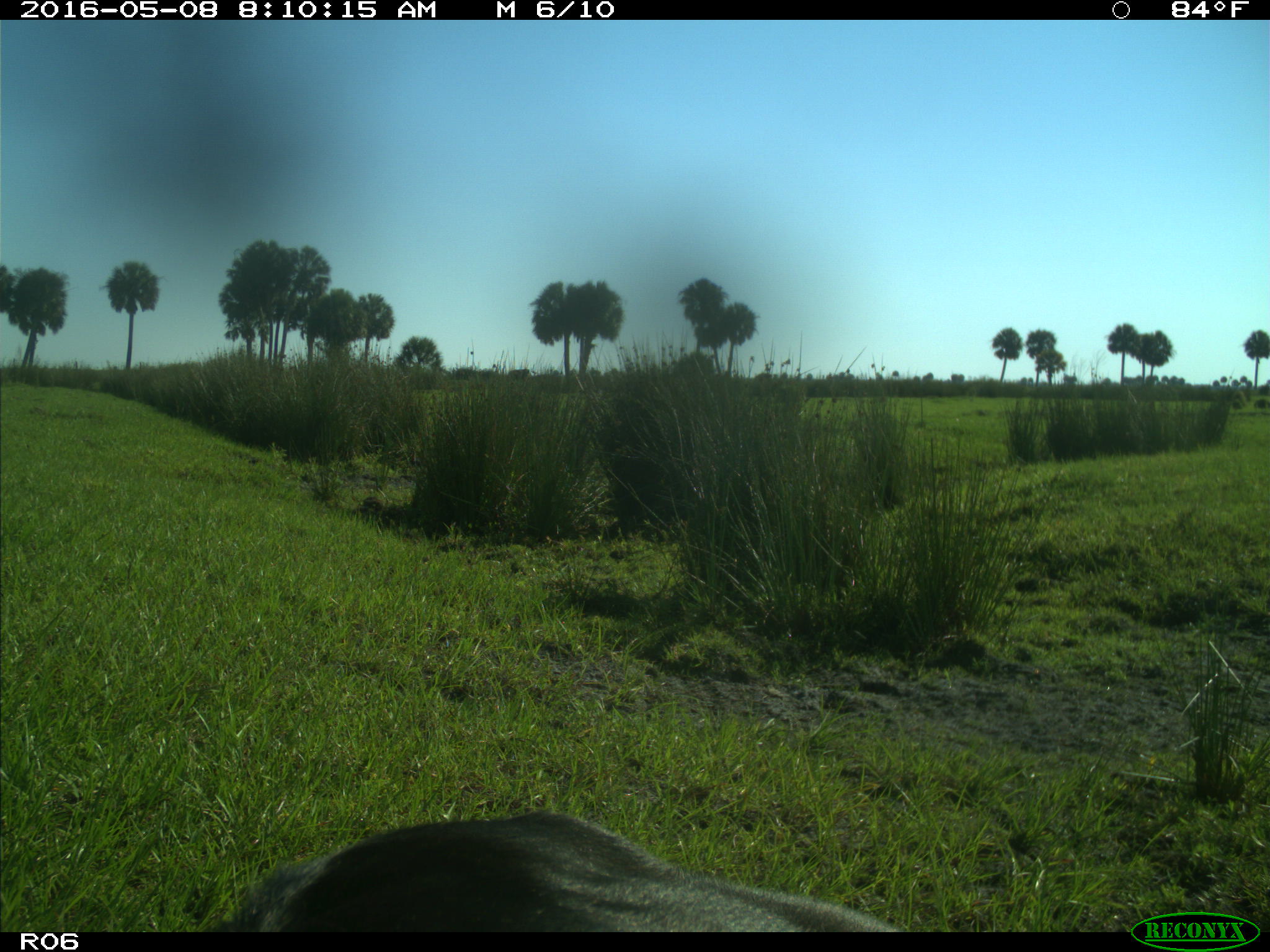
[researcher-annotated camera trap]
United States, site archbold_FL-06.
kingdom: Animalia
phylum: Chordata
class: Mammalia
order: Artiodactyla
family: Bovidae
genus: Bos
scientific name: Bos taurus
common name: domestic cow